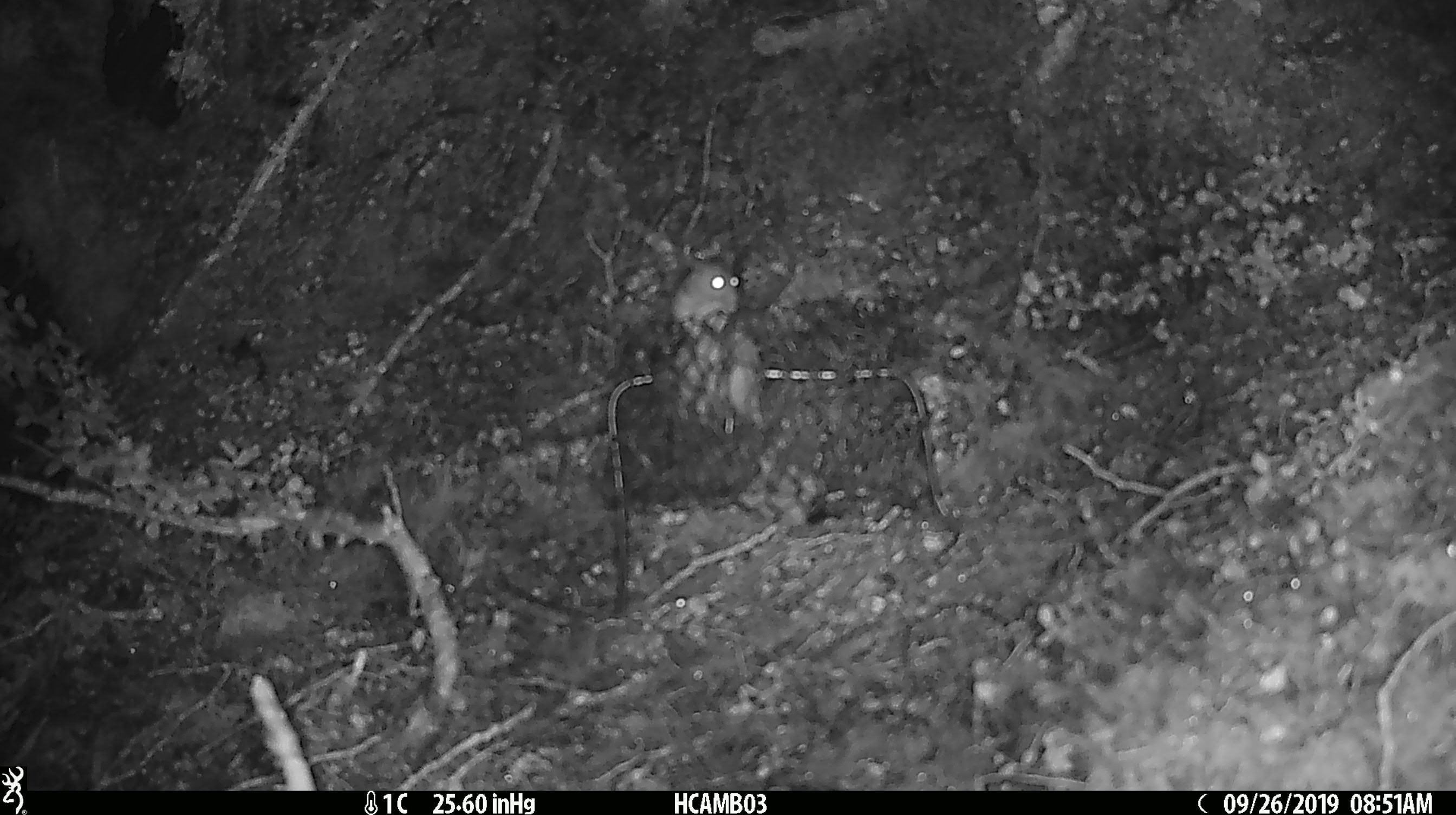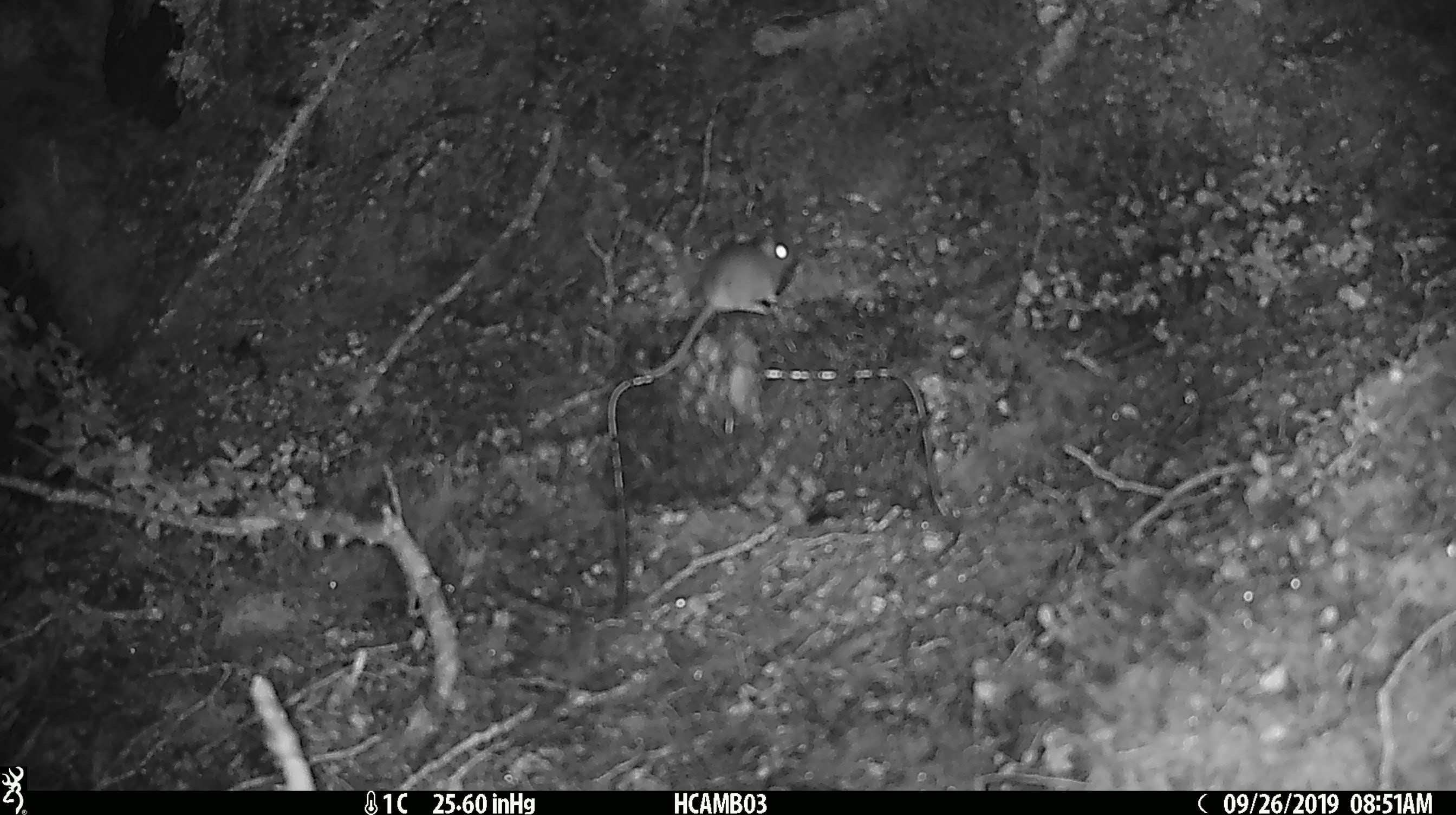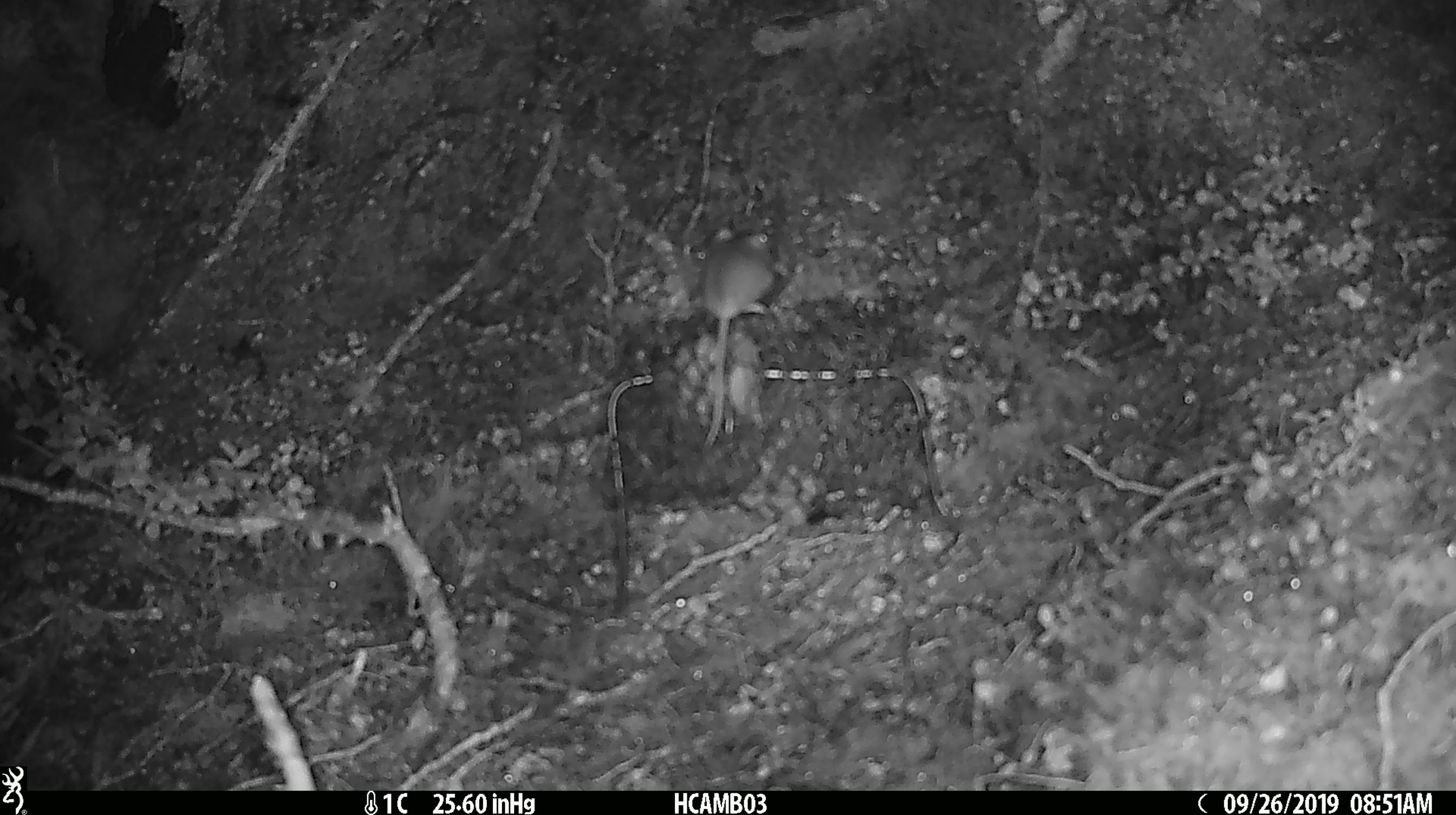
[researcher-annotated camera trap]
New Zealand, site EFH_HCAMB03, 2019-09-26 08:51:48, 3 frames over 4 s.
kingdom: Animalia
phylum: Chordata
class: Mammalia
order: Rodentia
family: Muridae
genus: Mus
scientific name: Mus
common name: mouse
Mouse (Mus).